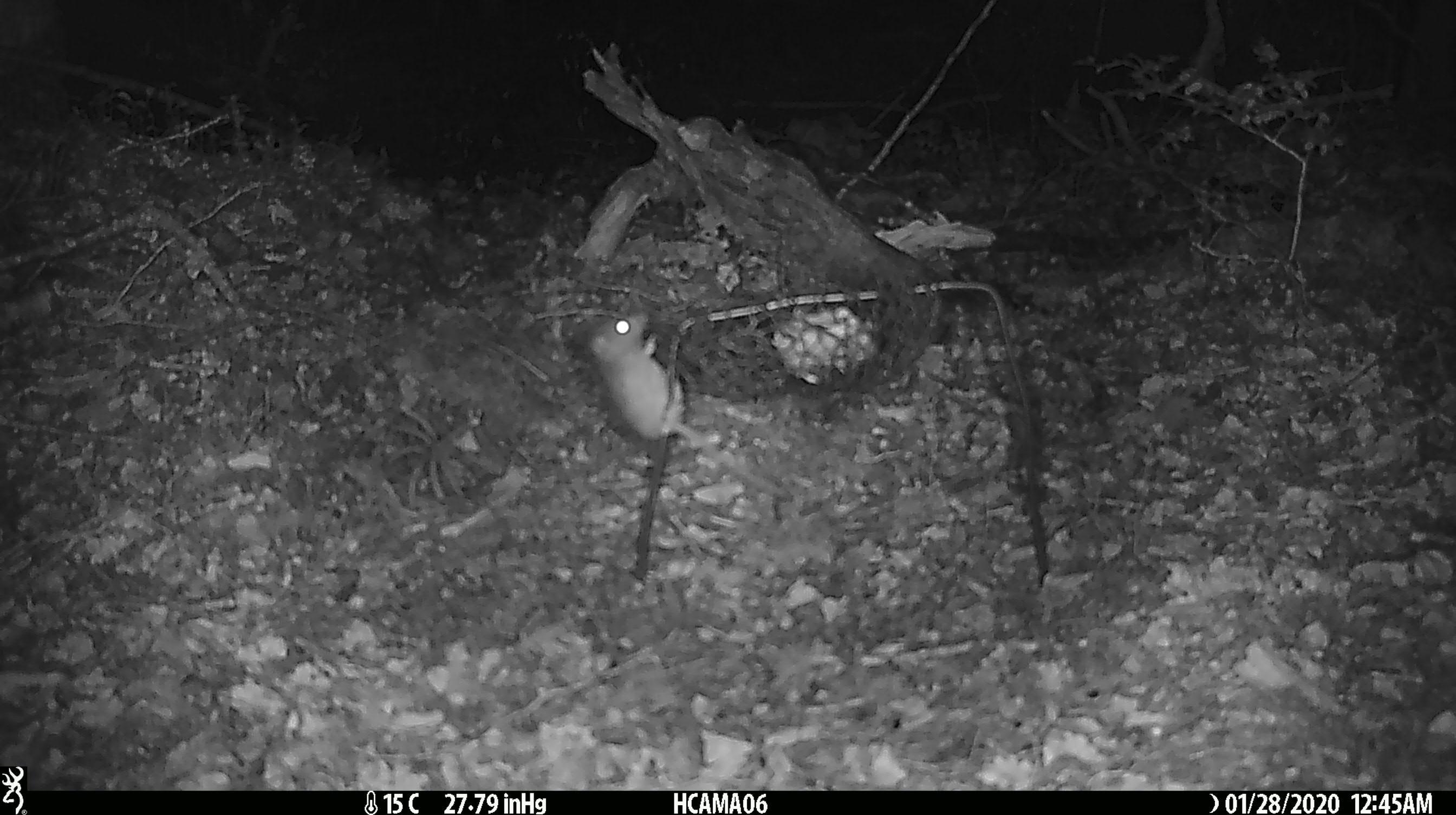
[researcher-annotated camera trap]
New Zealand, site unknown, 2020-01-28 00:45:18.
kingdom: Animalia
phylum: Chordata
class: Mammalia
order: Rodentia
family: Muridae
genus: Mus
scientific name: Mus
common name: mouse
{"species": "mouse (Mus)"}